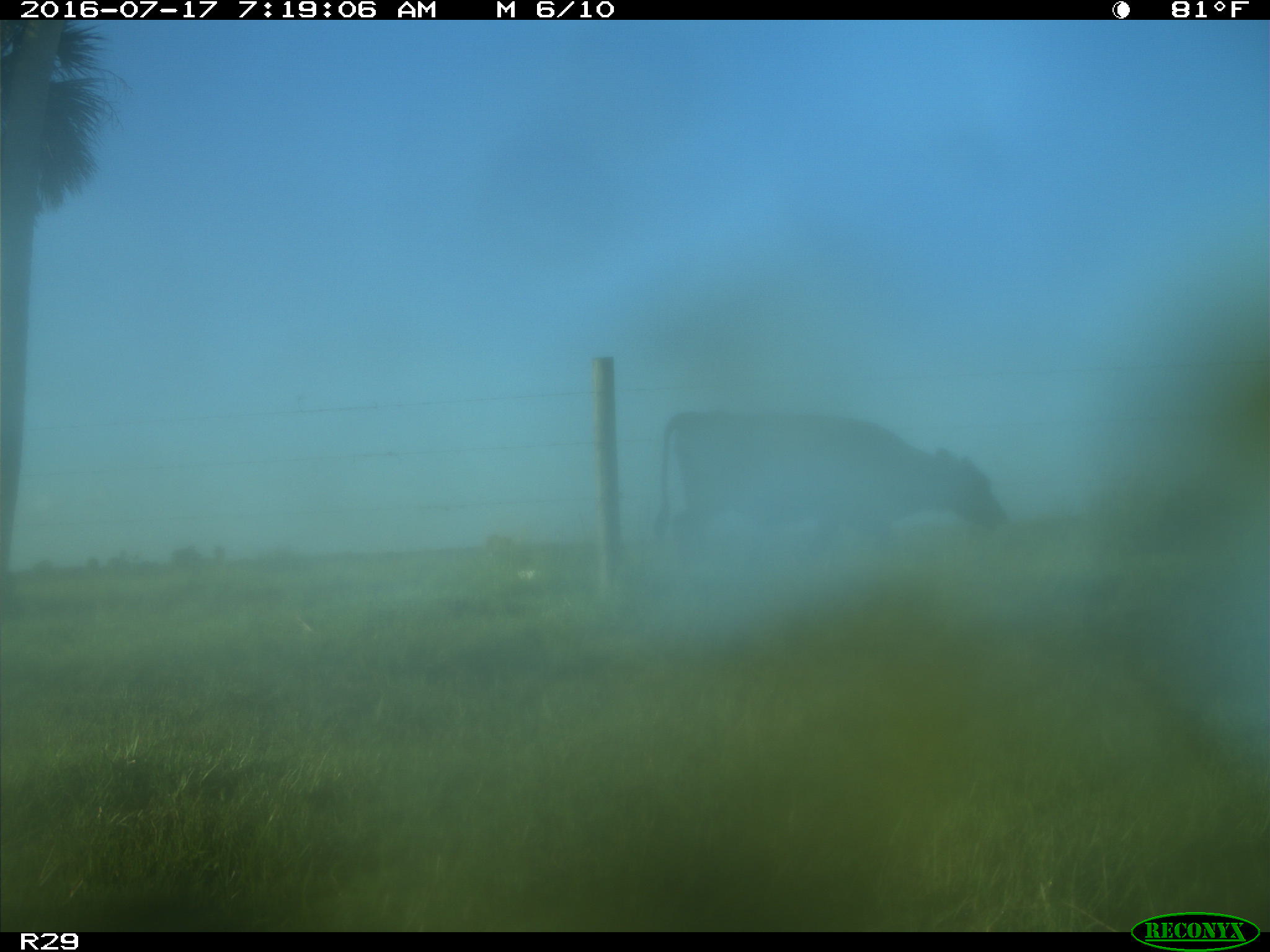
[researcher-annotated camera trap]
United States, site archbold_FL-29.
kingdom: Animalia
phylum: Chordata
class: Mammalia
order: Artiodactyla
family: Bovidae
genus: Bos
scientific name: Bos taurus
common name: domestic cow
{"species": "Bos taurus (domestic cow)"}